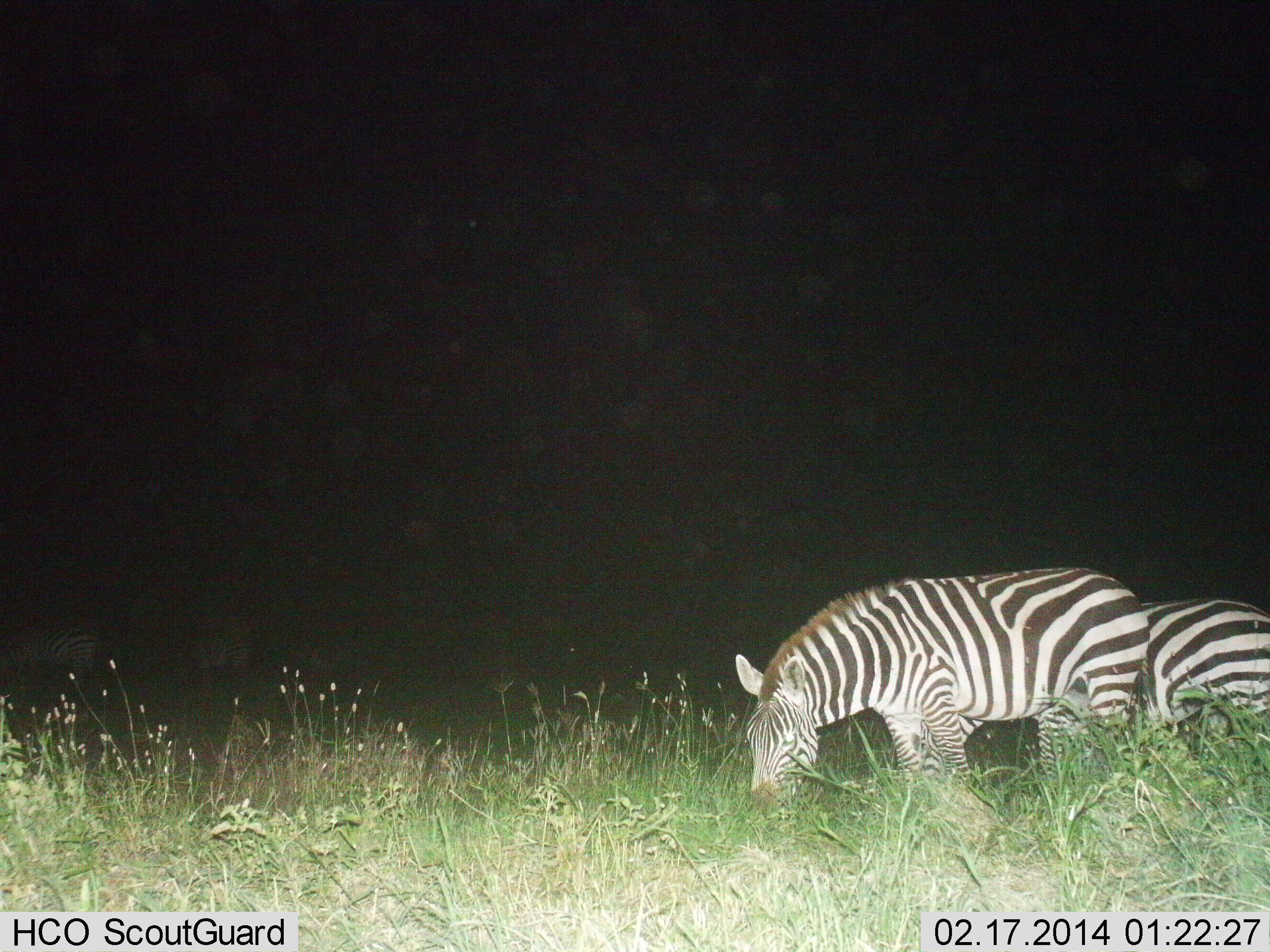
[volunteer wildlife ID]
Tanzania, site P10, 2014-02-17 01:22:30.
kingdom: Animalia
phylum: Chordata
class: Mammalia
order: Perissodactyla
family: Equidae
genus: Equus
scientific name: Equus quagga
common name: plains zebra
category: zebra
Zebra (plains zebra) (Equus quagga), count 4. Behavior (volunteer vote fractions): standing 30%, resting 0%, moving 0%, interacting 0%. Young present (vote fraction): 0%. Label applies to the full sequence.